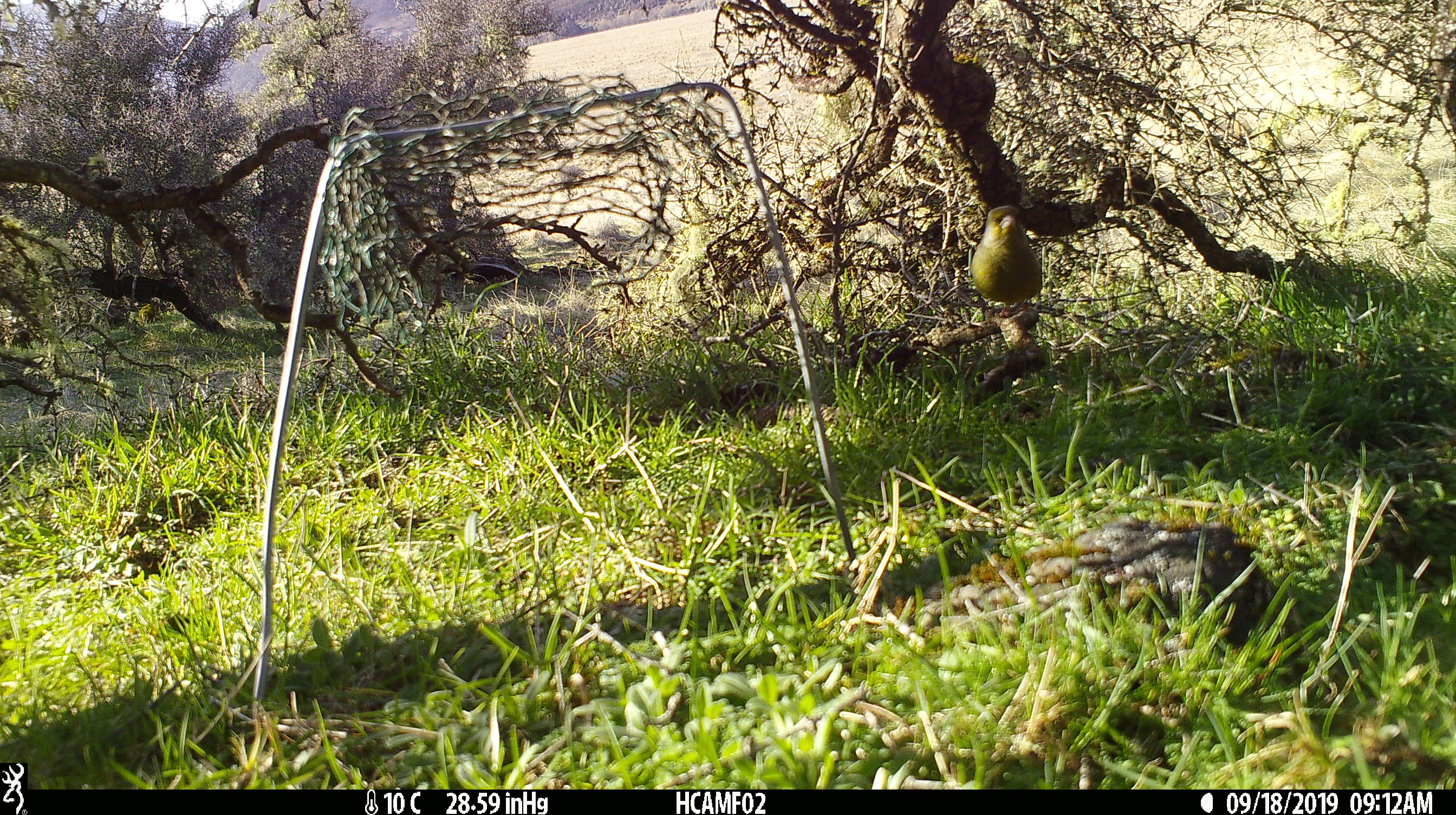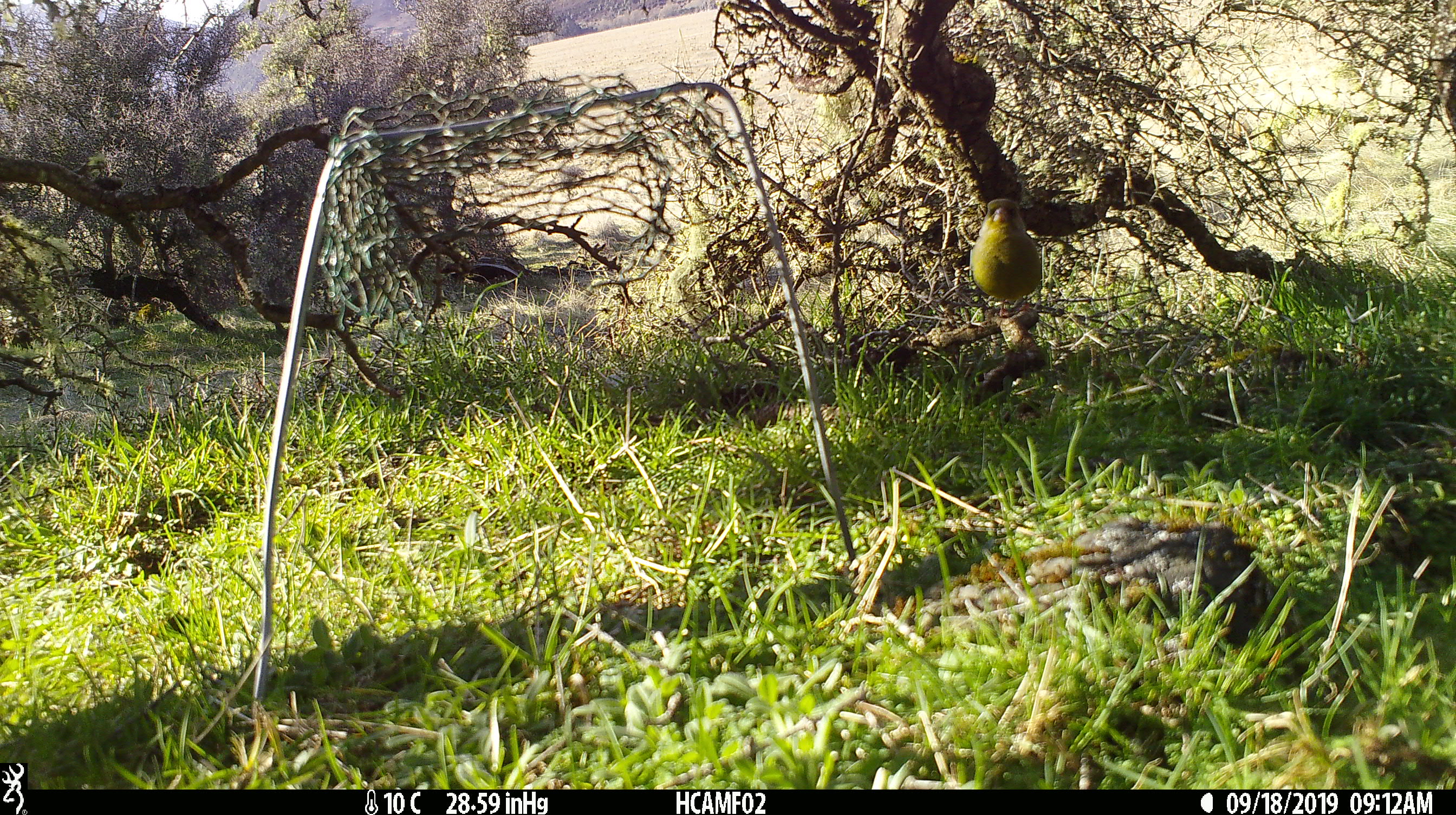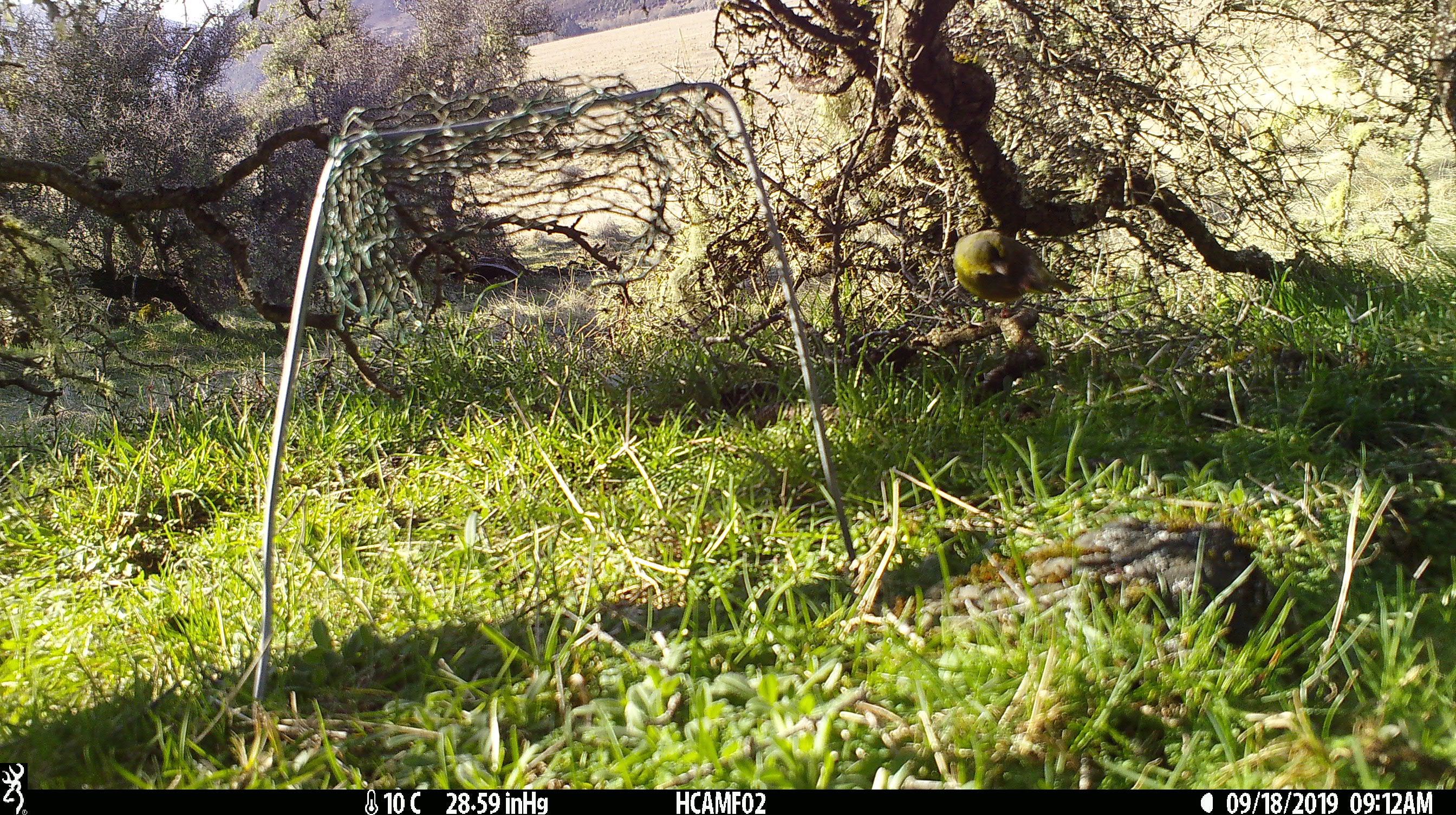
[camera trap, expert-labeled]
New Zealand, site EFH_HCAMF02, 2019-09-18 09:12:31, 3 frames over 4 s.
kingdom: Animalia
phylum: Chordata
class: Aves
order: Passeriformes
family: Fringillidae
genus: Chloris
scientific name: Chloris chloris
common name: greenfinch